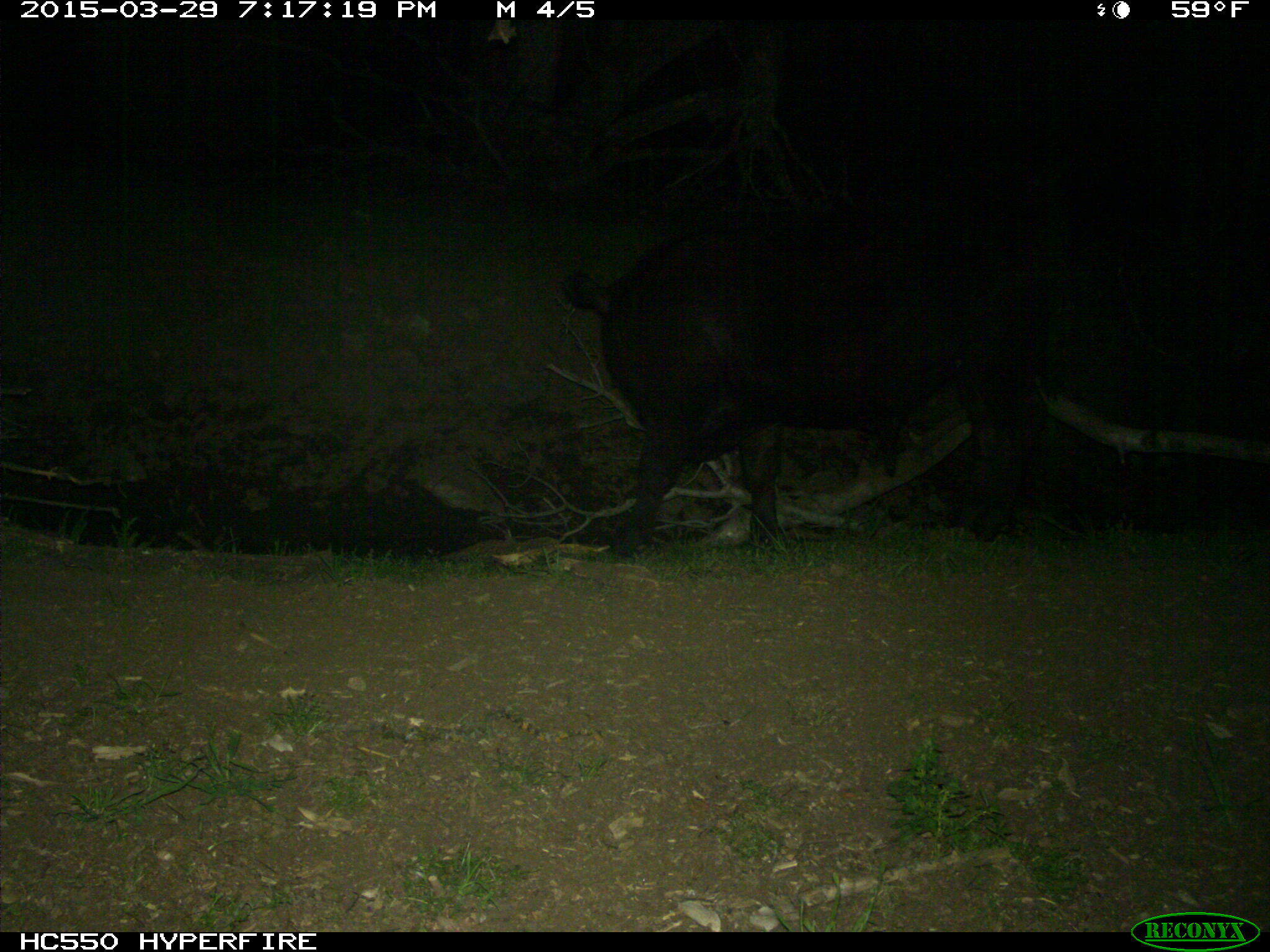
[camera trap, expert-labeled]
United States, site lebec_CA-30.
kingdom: Animalia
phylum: Chordata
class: Mammalia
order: Artiodactyla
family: Bovidae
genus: Bos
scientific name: Bos taurus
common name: domestic cow